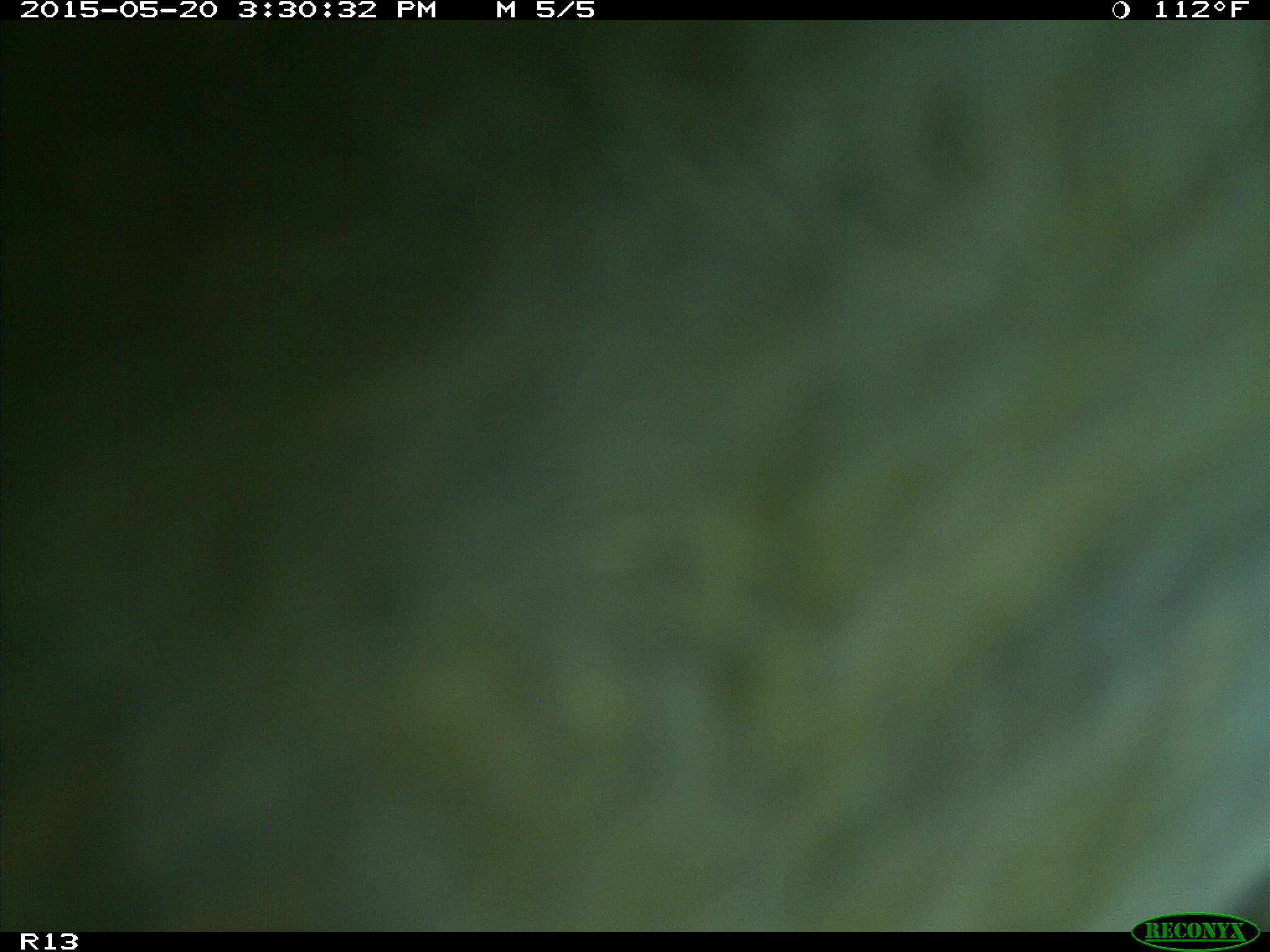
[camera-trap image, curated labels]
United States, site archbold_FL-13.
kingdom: Animalia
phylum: Chordata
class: Mammalia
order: Artiodactyla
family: Bovidae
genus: Bos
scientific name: Bos taurus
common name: domestic cow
Bos taurus (domestic cow).